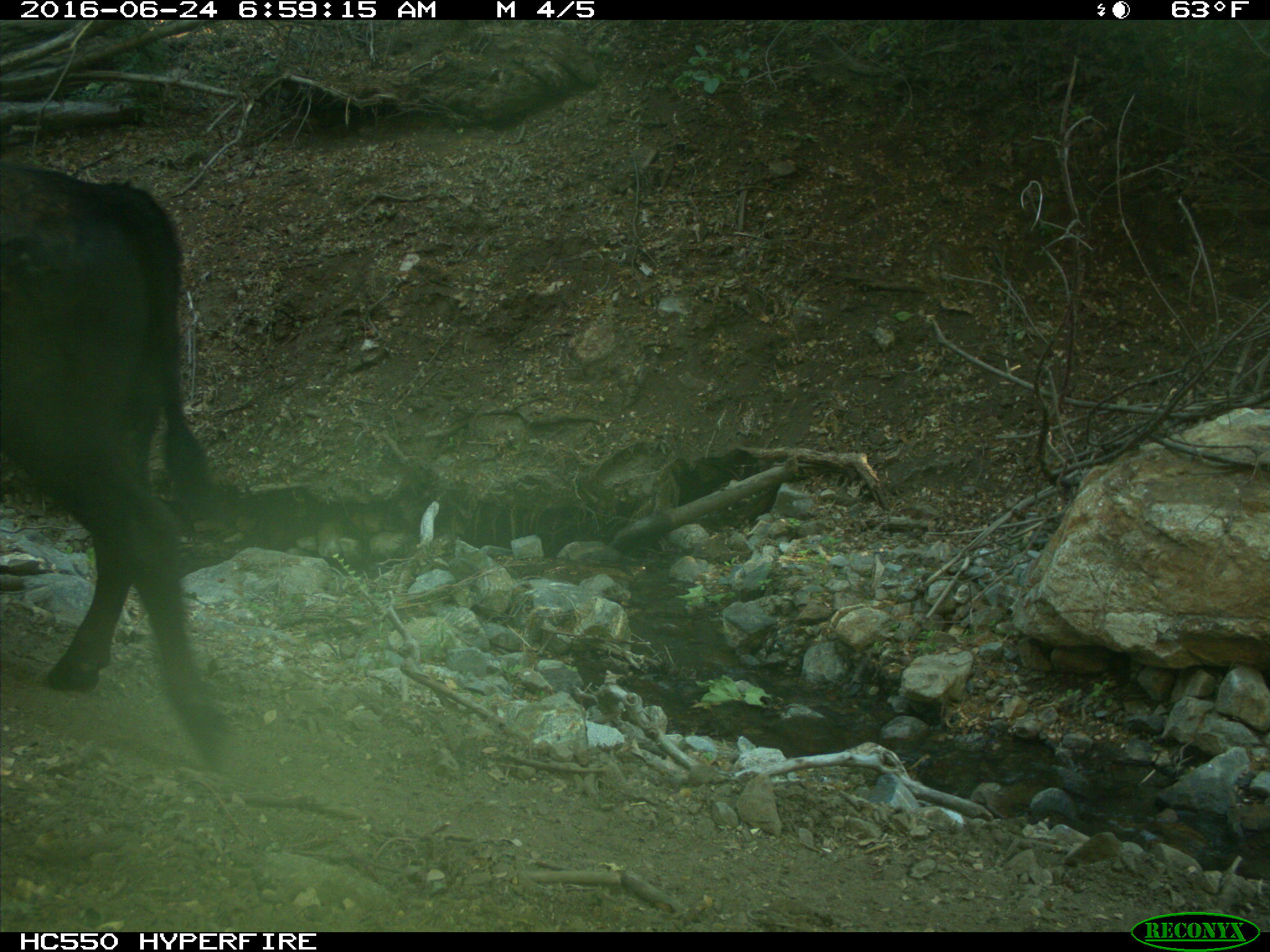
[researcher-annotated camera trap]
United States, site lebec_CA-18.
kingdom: Animalia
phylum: Chordata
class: Mammalia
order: Artiodactyla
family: Bovidae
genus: Bos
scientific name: Bos taurus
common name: domestic cow